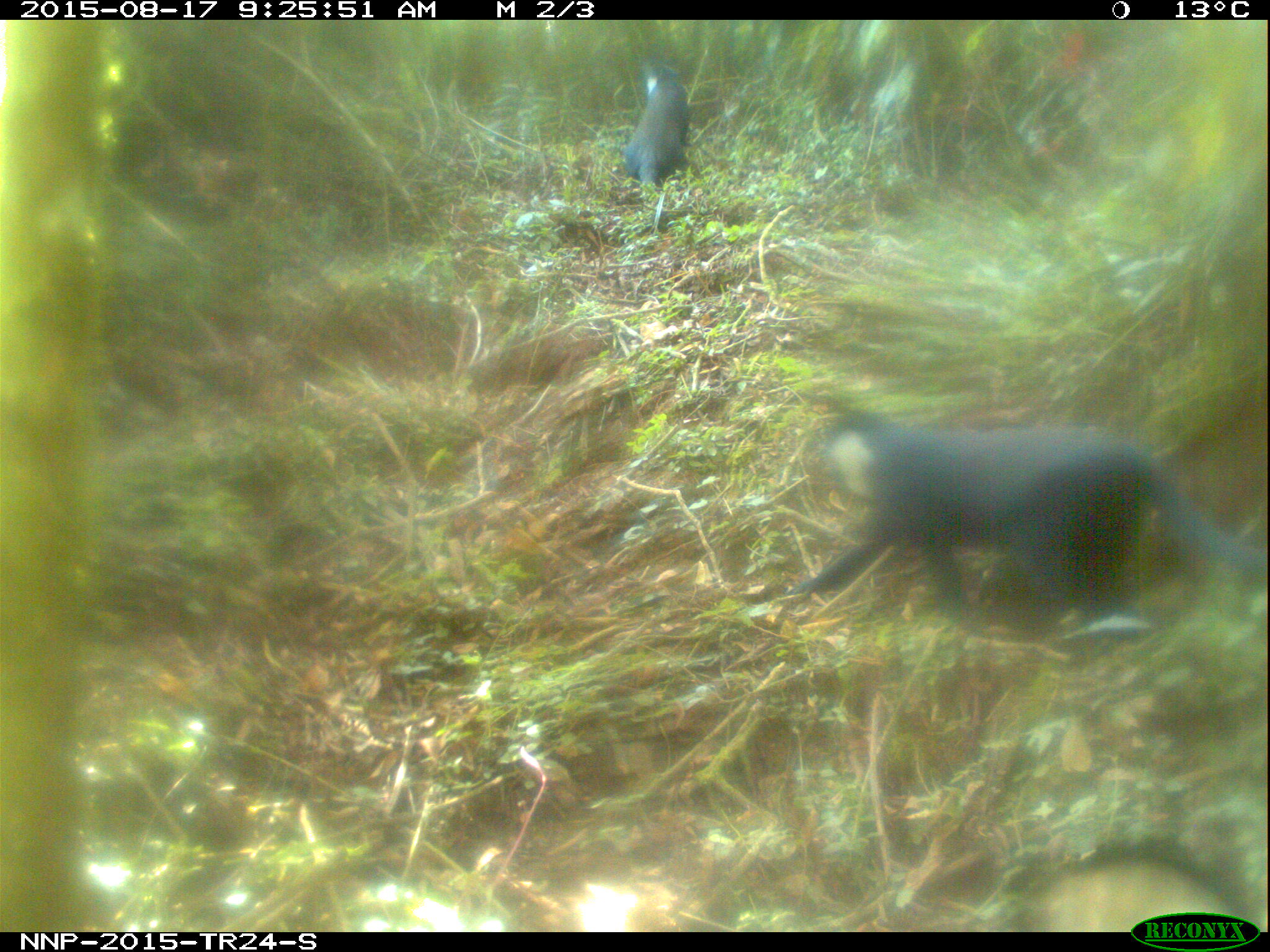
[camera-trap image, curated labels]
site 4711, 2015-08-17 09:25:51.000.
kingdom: Animalia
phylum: Chordata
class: Mammalia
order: Primates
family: Cercopithecidae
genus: Allochrocebus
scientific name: Allochrocebus lhoesti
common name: l'hoest's monkey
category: cercopithecus lhoesti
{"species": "cercopithecus lhoesti (l'hoest's monkey) (Allochrocebus lhoesti)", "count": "2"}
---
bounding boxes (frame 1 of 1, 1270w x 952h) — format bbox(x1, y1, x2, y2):
cercopithecus lhoesti: bbox(783, 405, 1265, 644); bbox(617, 59, 691, 192)